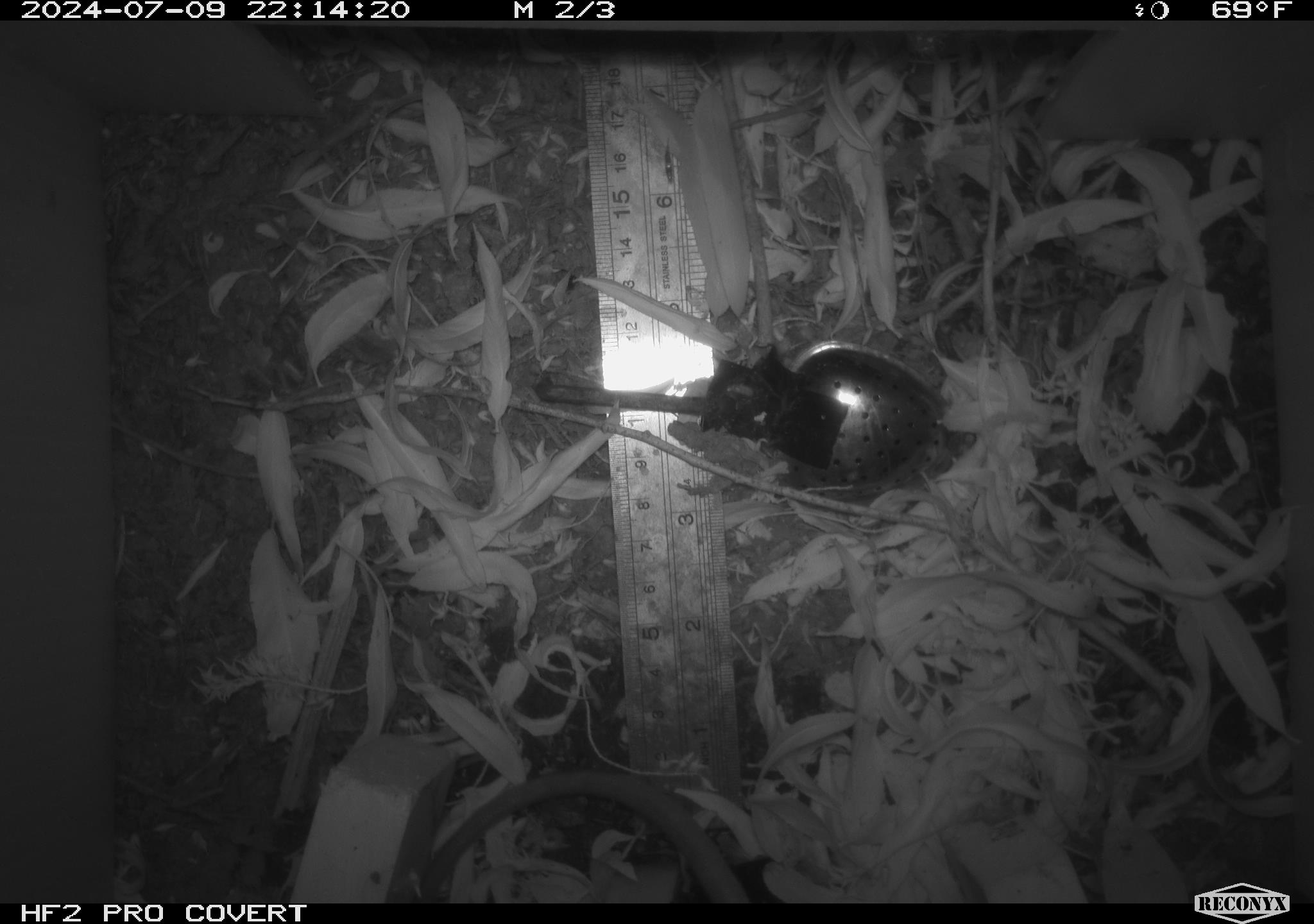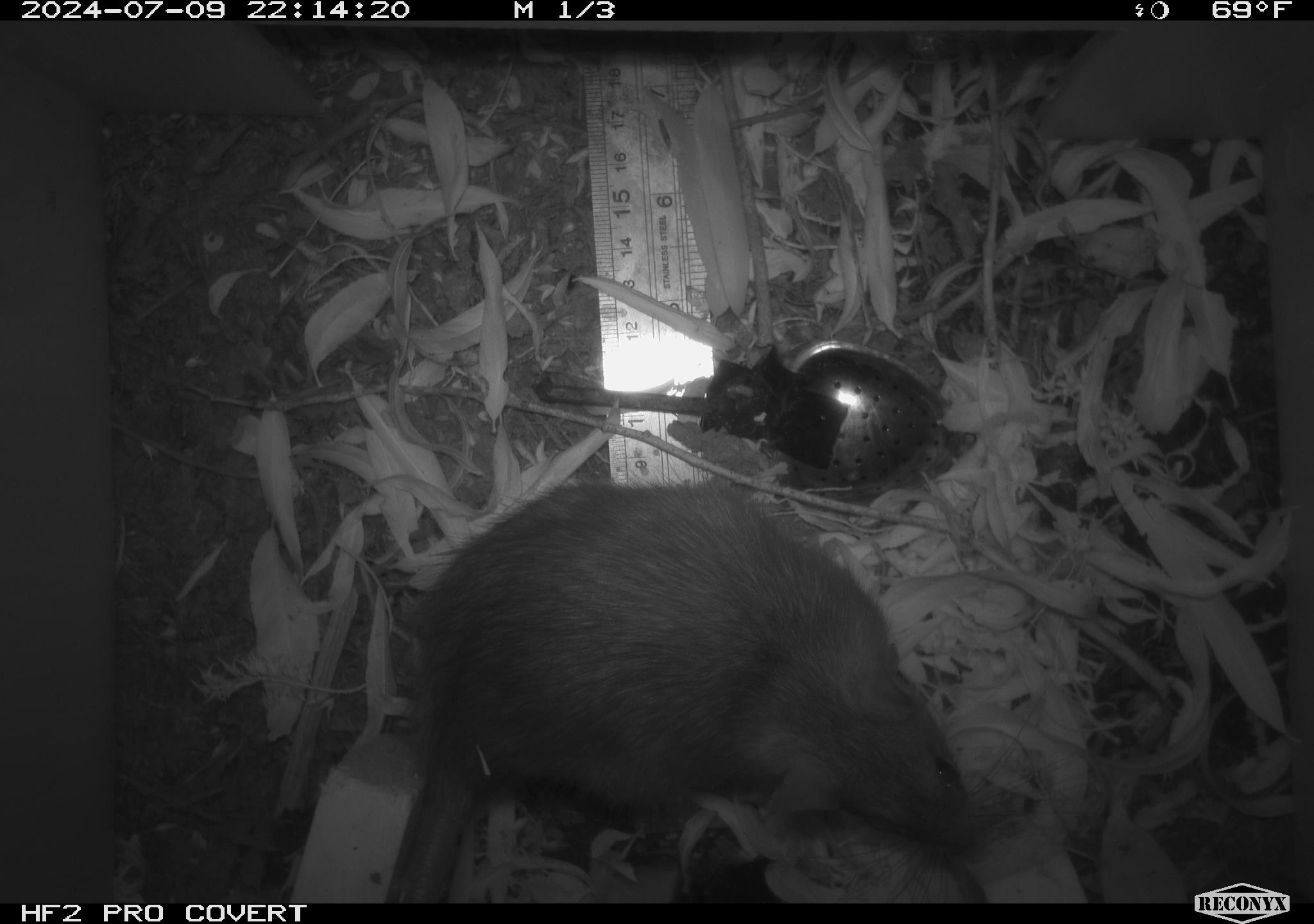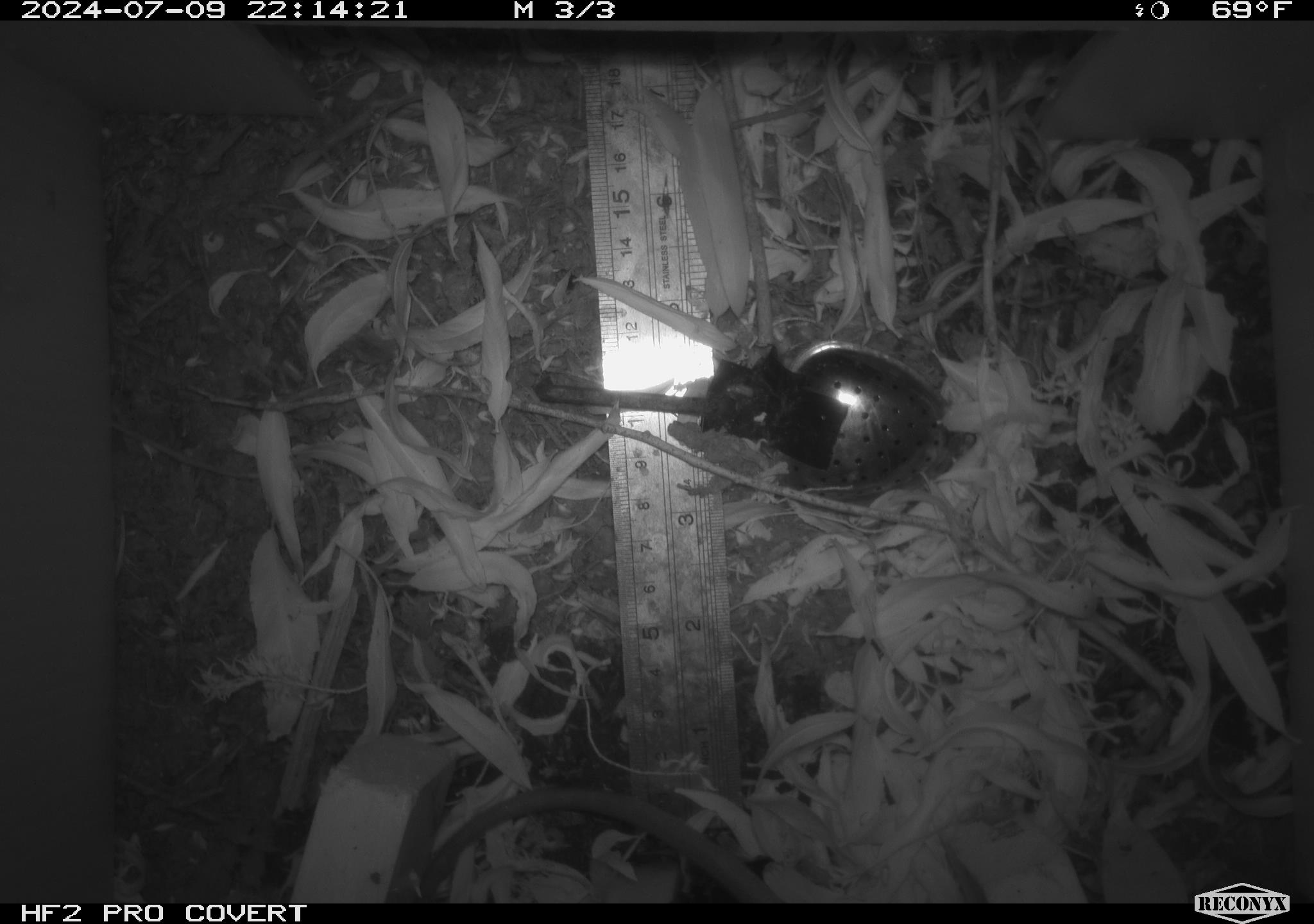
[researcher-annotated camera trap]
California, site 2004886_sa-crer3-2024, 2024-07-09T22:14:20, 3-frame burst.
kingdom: Animalia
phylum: Chordata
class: Mammalia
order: Rodentia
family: Muridae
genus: Rattus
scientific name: Rattus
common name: rat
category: rattus species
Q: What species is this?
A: Rattus species (rat) (Rattus).